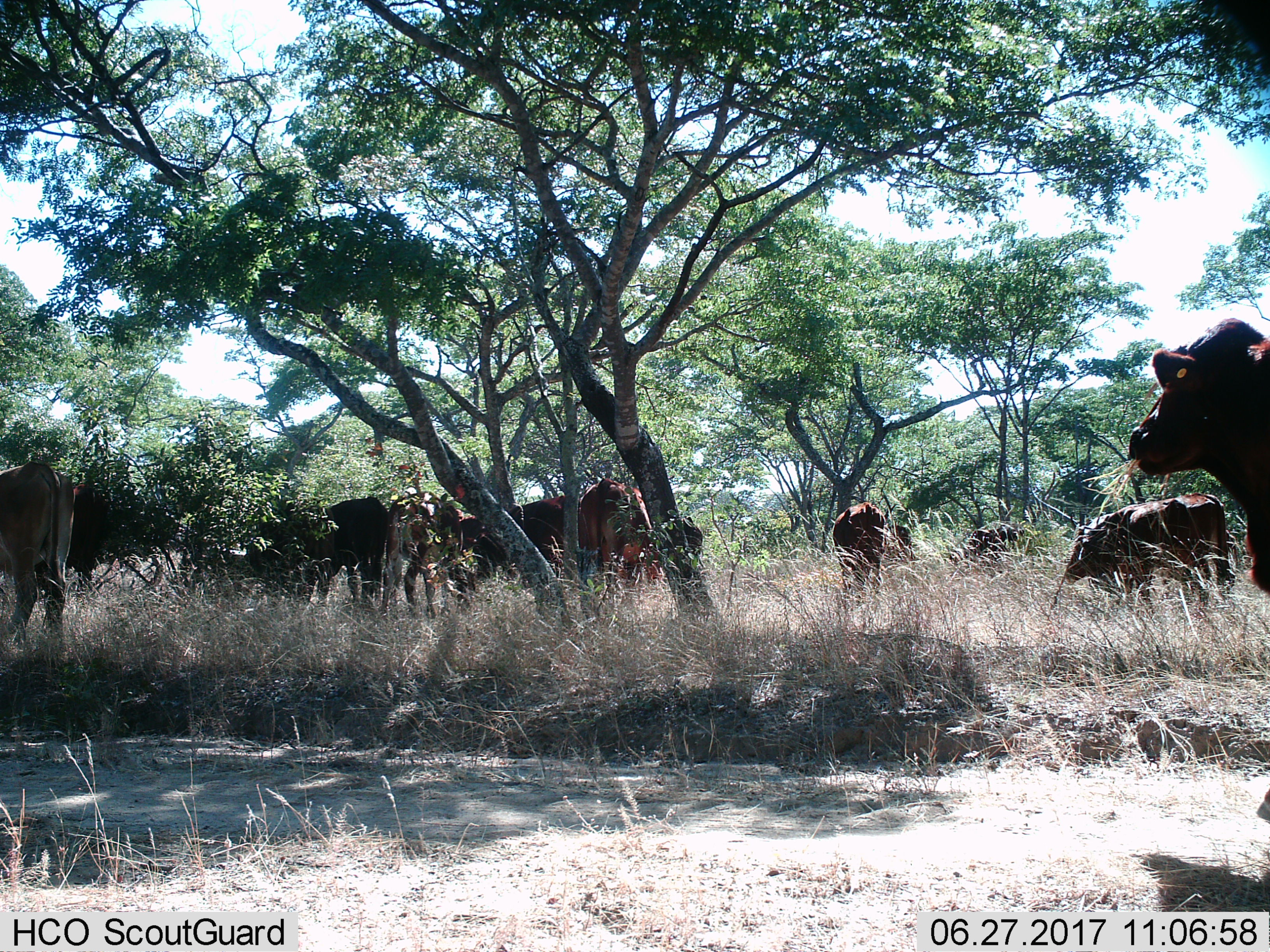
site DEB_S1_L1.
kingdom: Animalia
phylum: Chordata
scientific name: Vertebrata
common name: domestic animal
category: domesticanimal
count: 11-50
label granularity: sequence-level